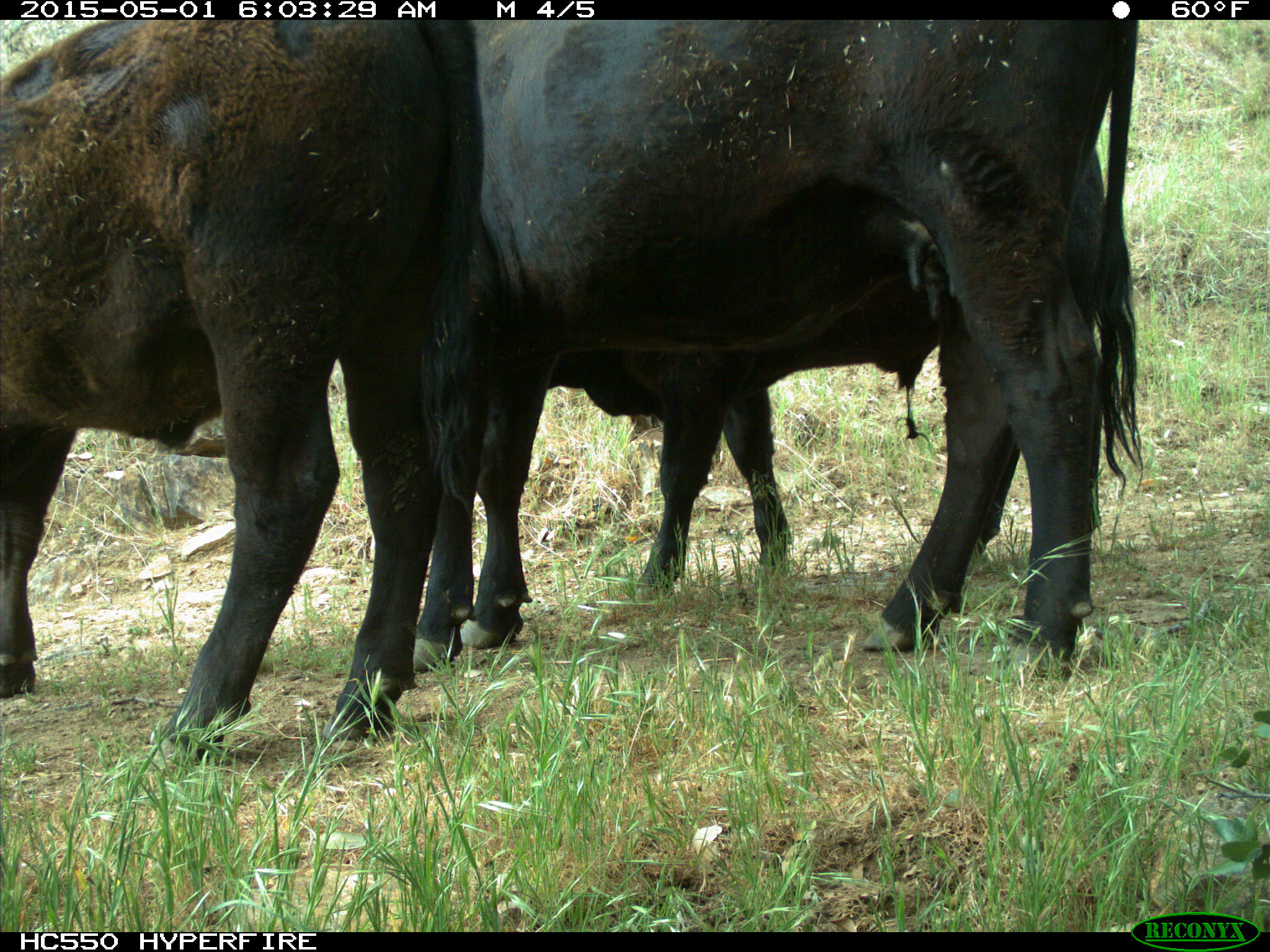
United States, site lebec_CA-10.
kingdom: Animalia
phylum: Chordata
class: Mammalia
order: Artiodactyla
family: Bovidae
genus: Bos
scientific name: Bos taurus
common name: domestic cow